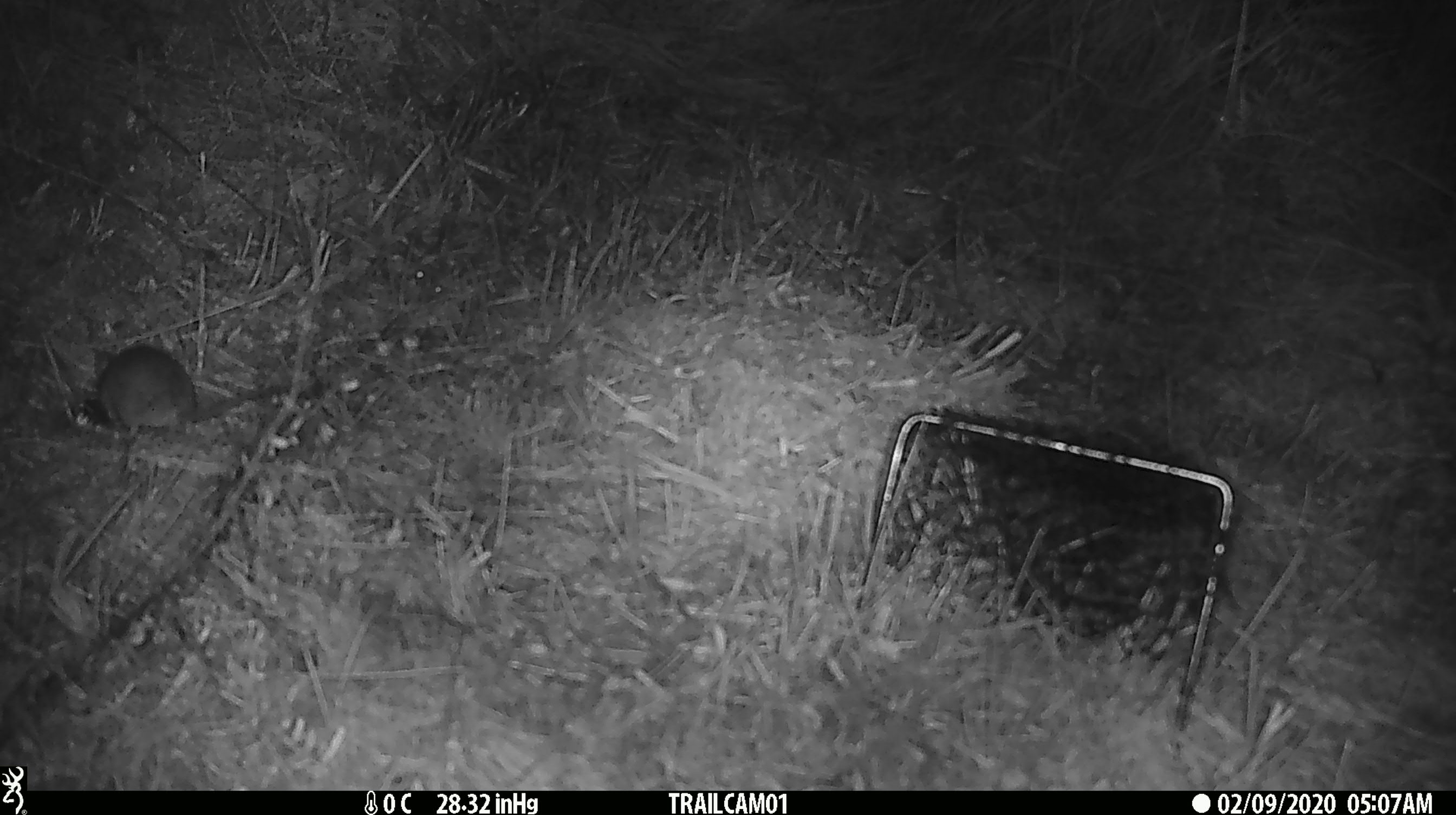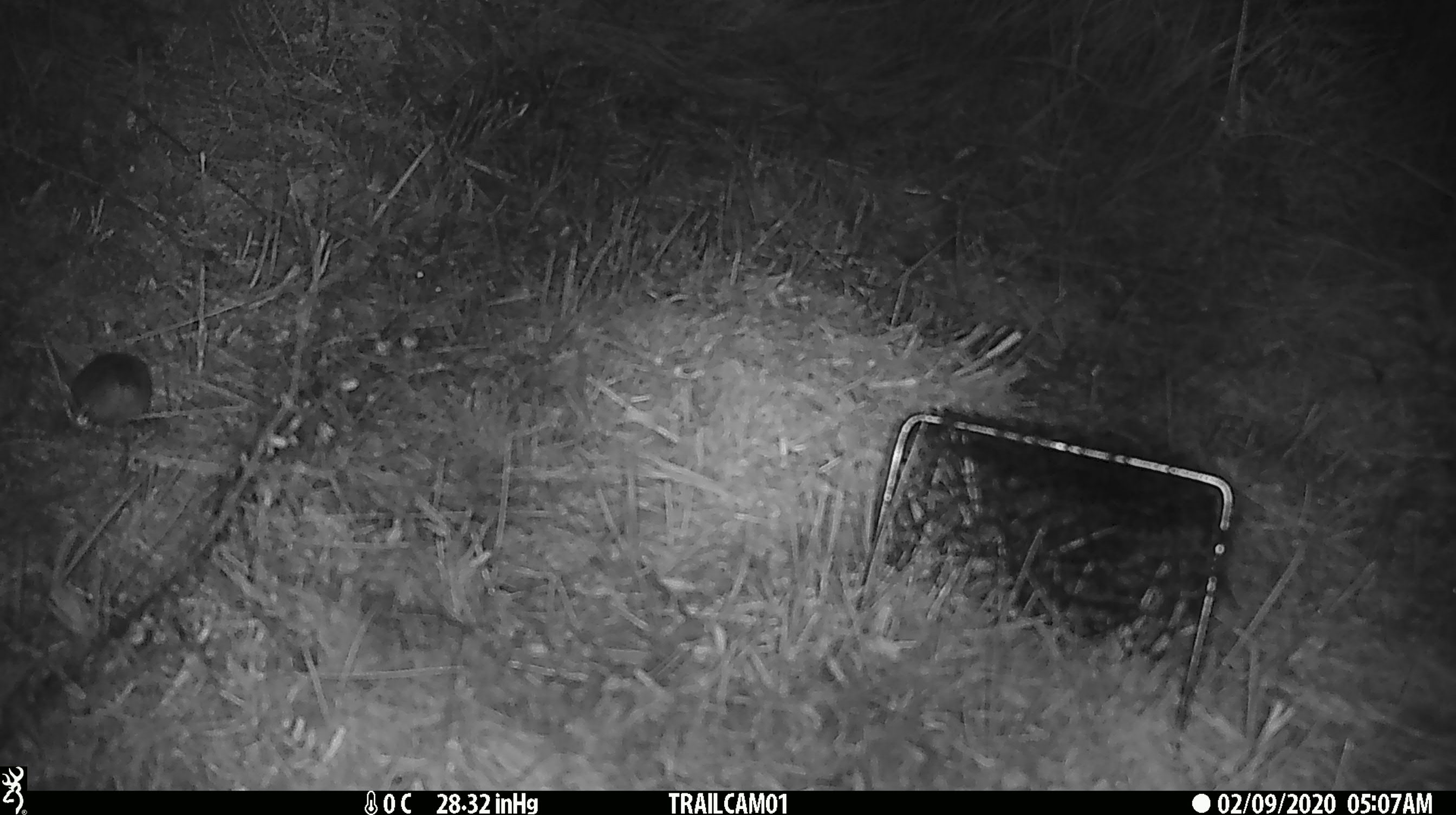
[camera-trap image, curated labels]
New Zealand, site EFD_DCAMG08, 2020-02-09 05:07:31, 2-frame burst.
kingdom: Animalia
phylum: Chordata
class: Mammalia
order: Rodentia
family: Muridae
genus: Mus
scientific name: Mus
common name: mouse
Mouse (Mus).